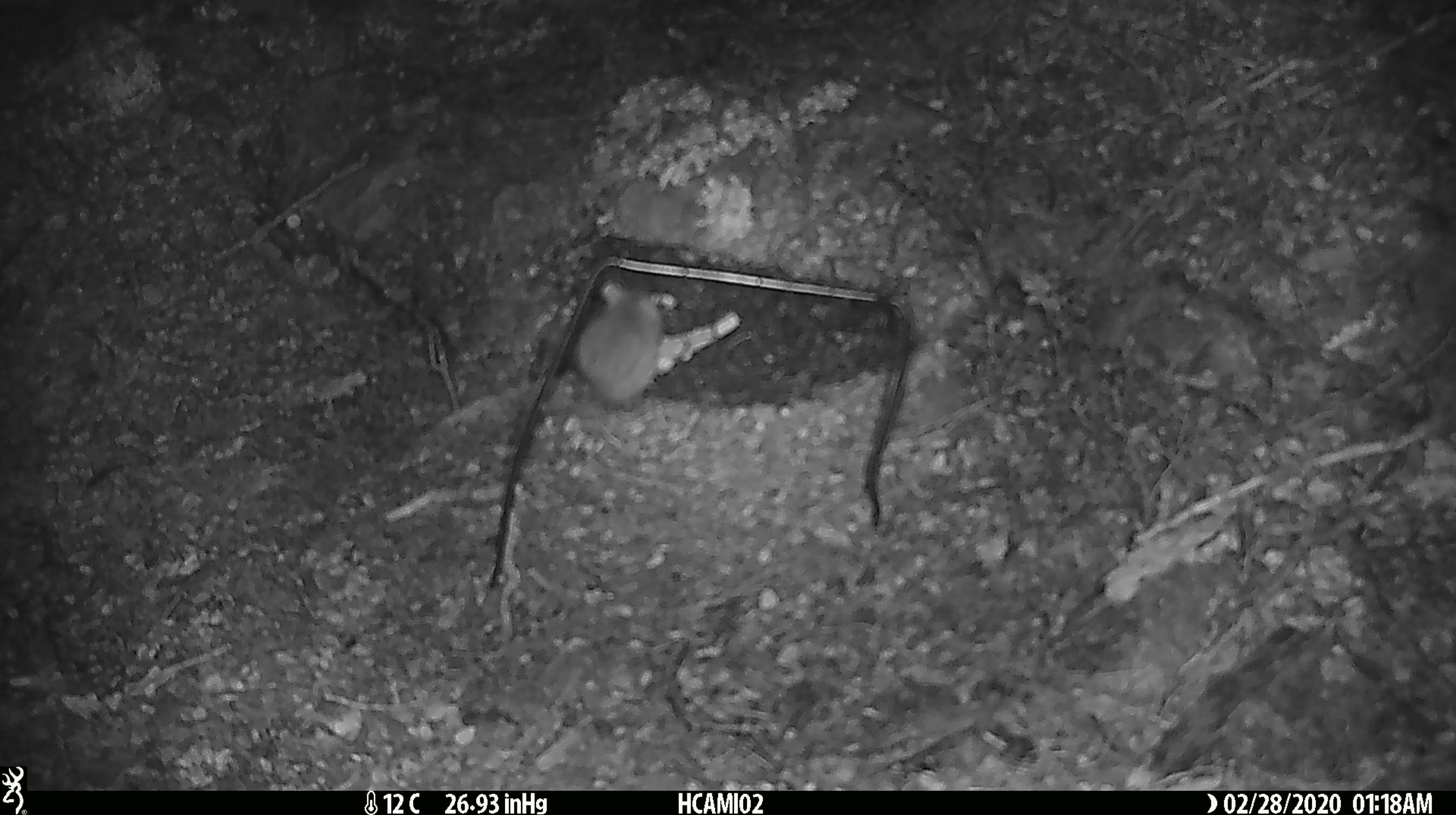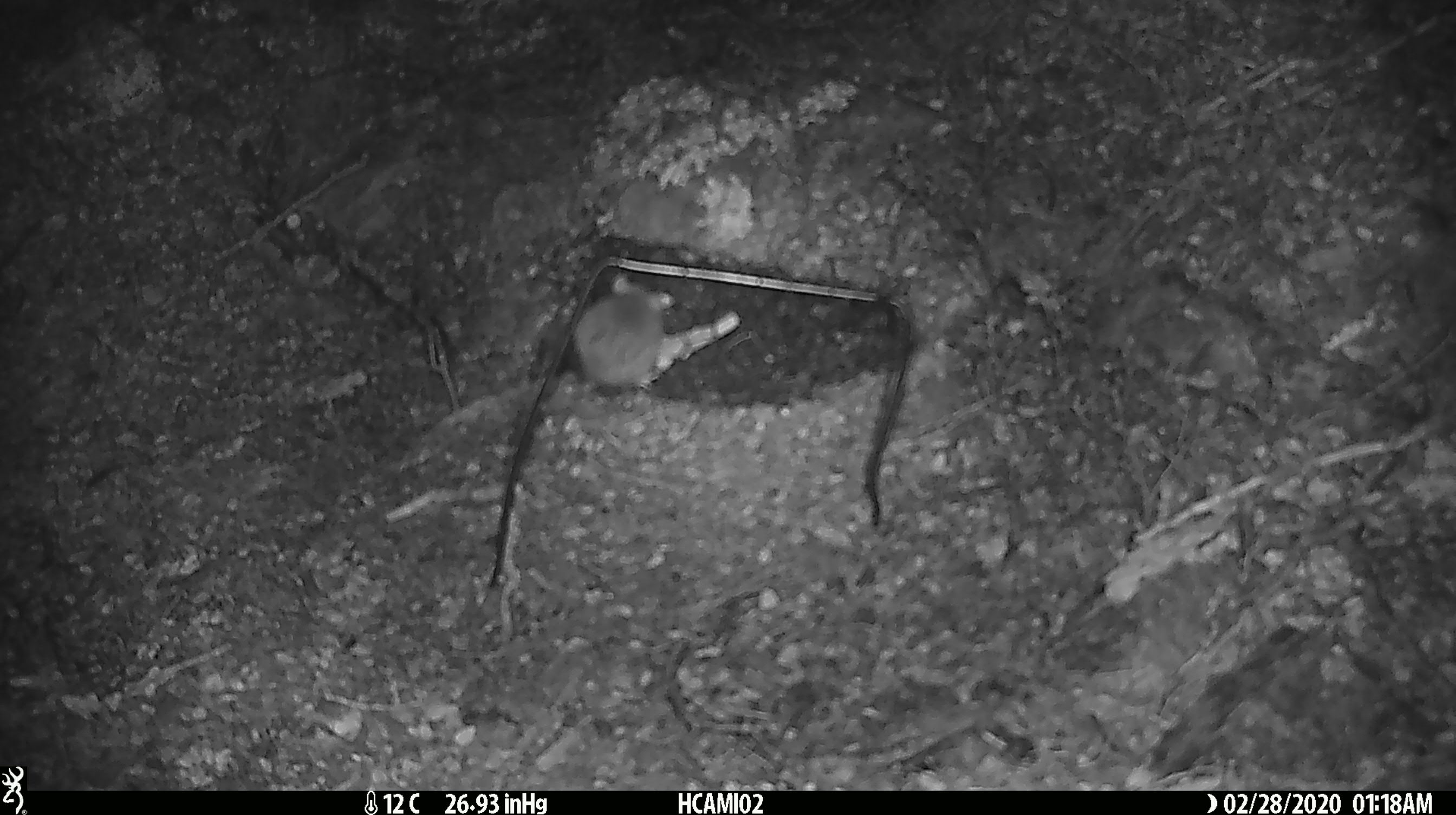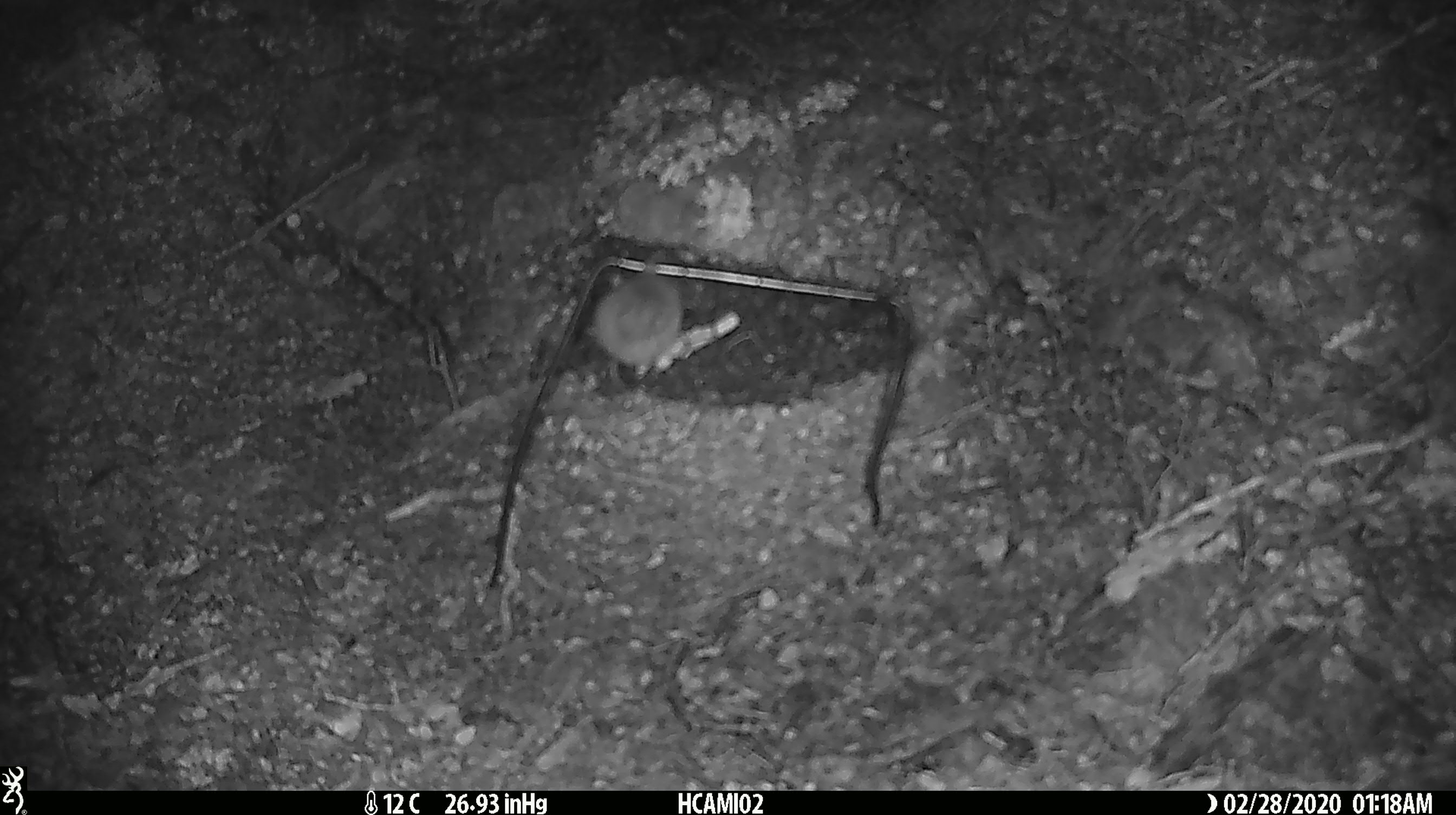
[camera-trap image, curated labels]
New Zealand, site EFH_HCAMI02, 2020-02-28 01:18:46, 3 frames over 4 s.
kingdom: Animalia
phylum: Chordata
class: Mammalia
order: Rodentia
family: Muridae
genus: Mus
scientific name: Mus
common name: mouse